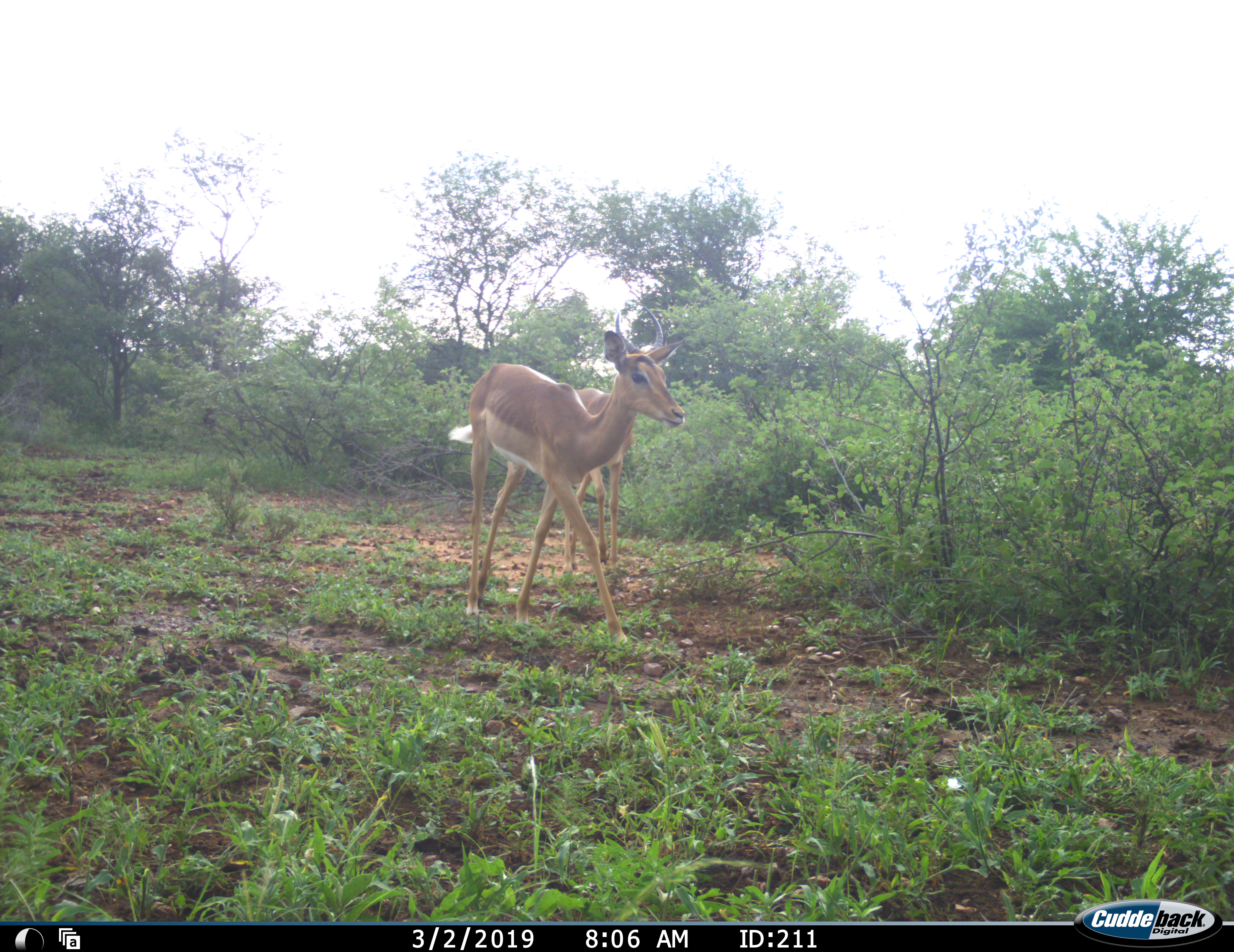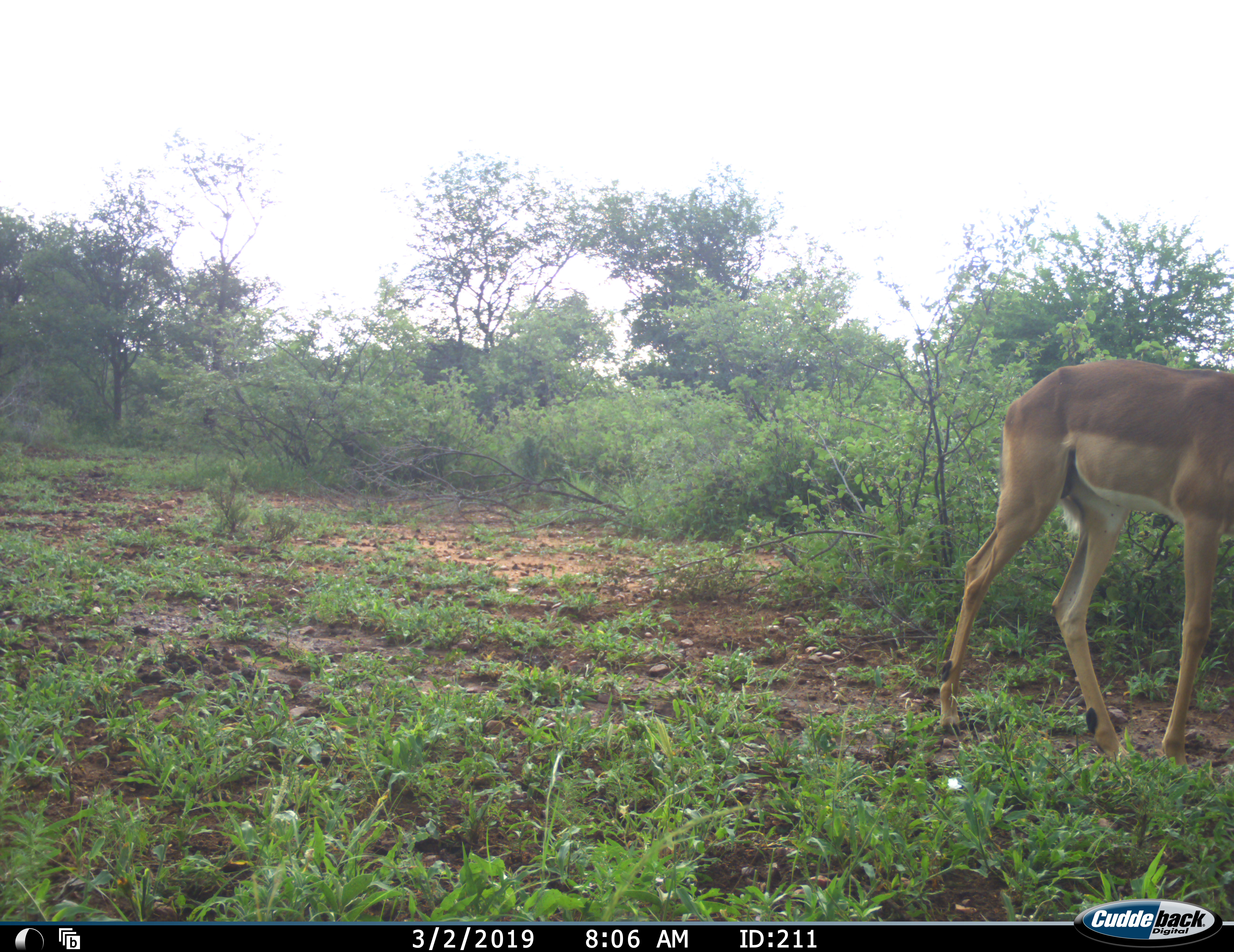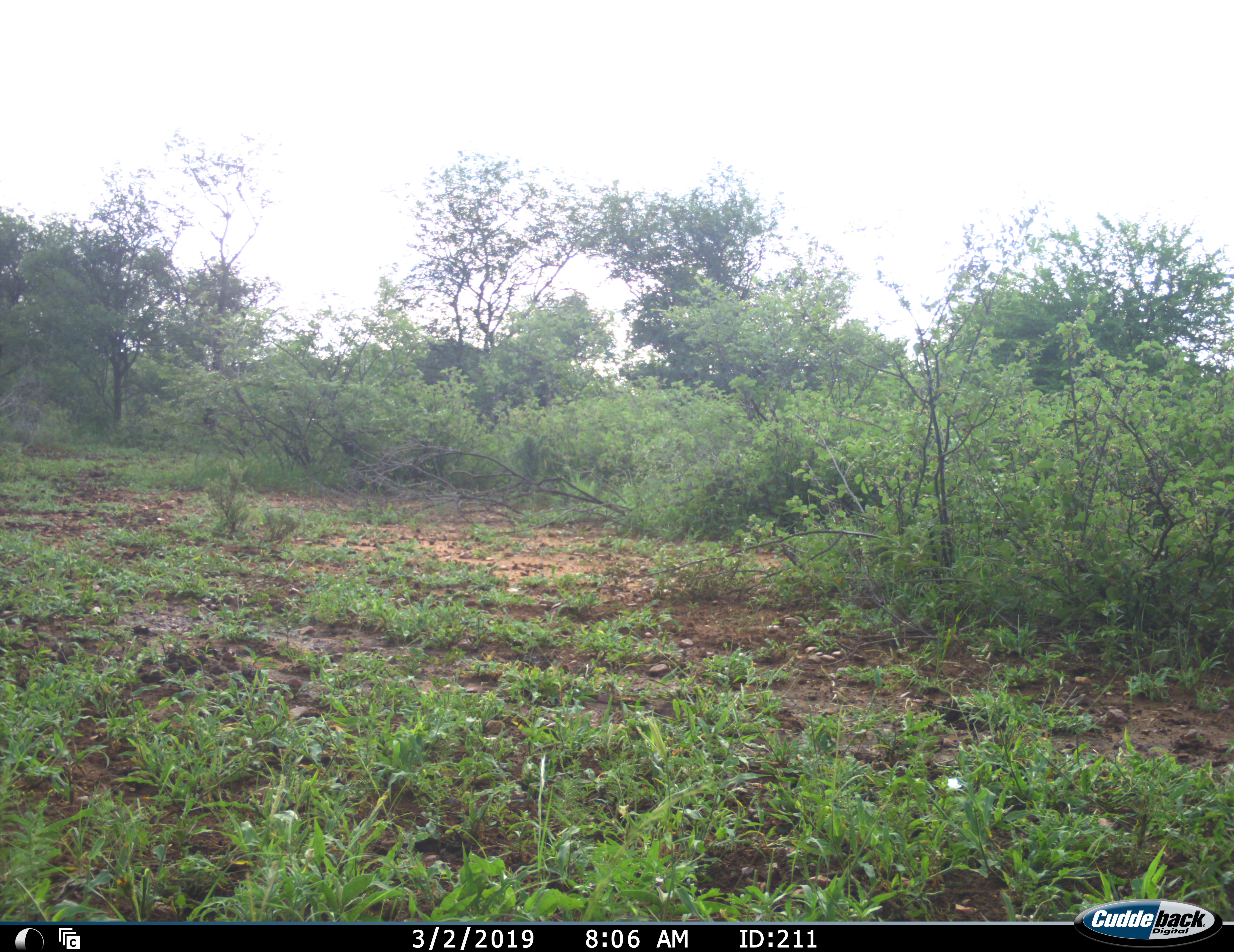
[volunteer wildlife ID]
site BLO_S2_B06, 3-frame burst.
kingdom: Animalia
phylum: Chordata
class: Mammalia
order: Artiodactyla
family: Bovidae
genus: Aepyceros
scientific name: Aepyceros melampus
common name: impala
Impala (Aepyceros melampus), count 2. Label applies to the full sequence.